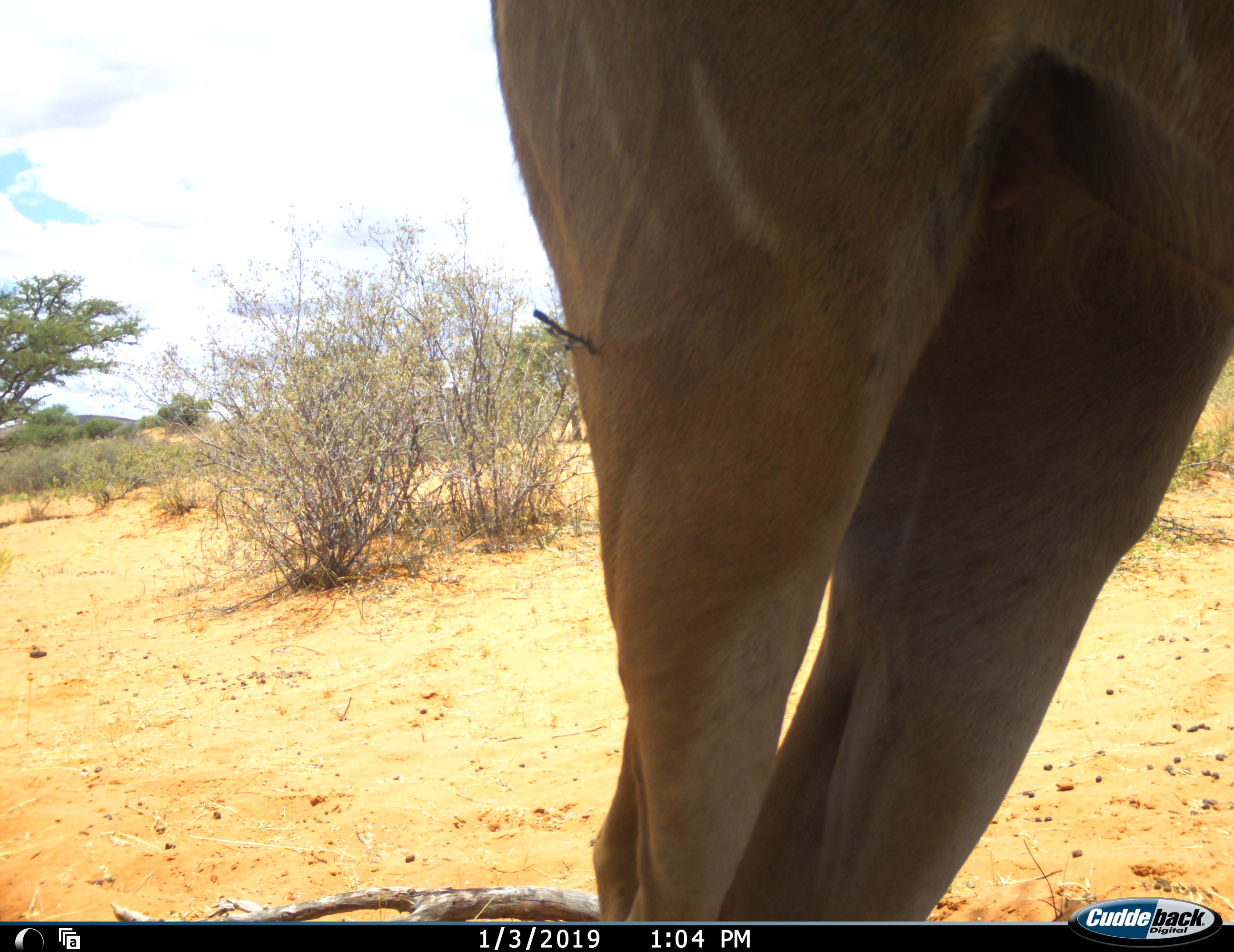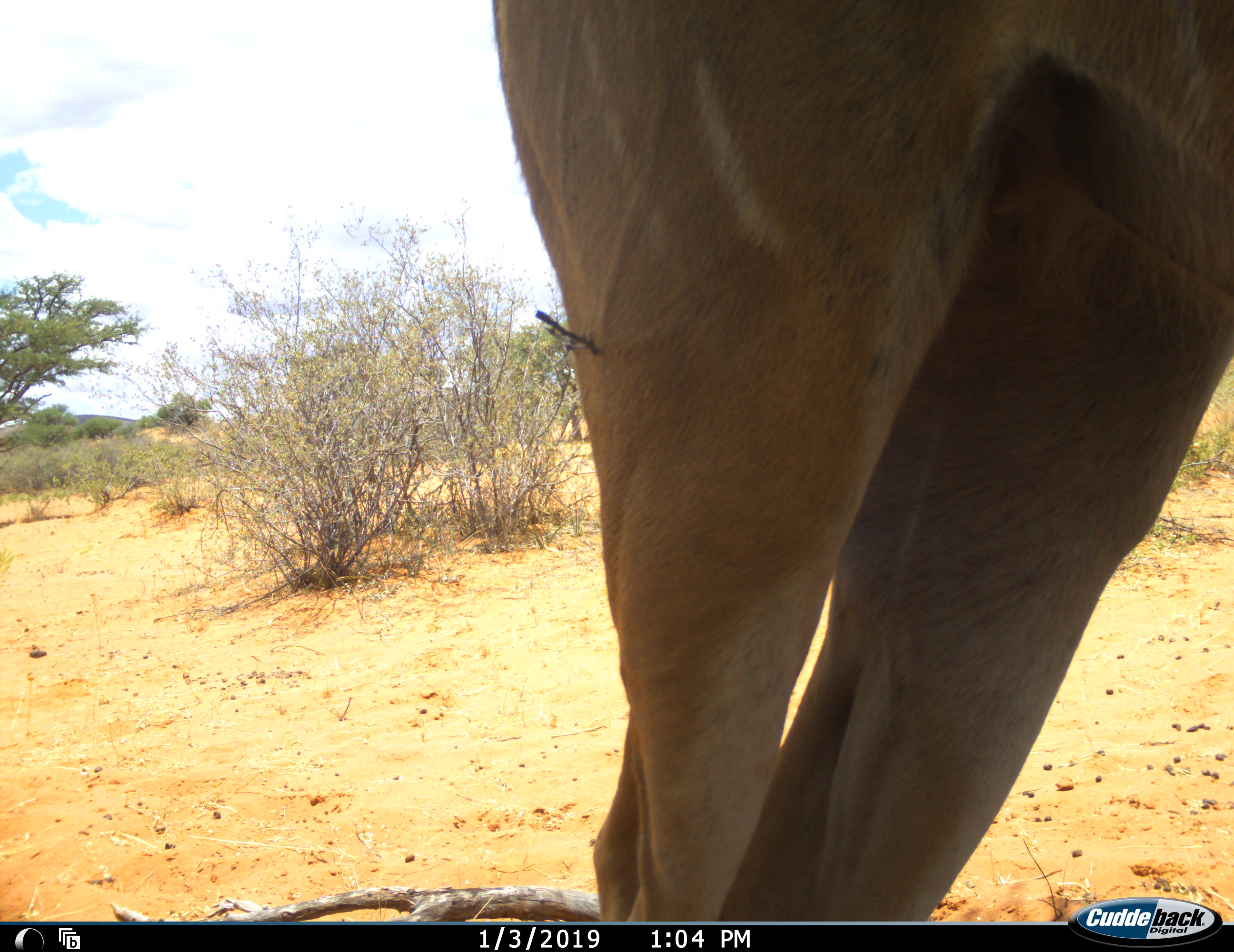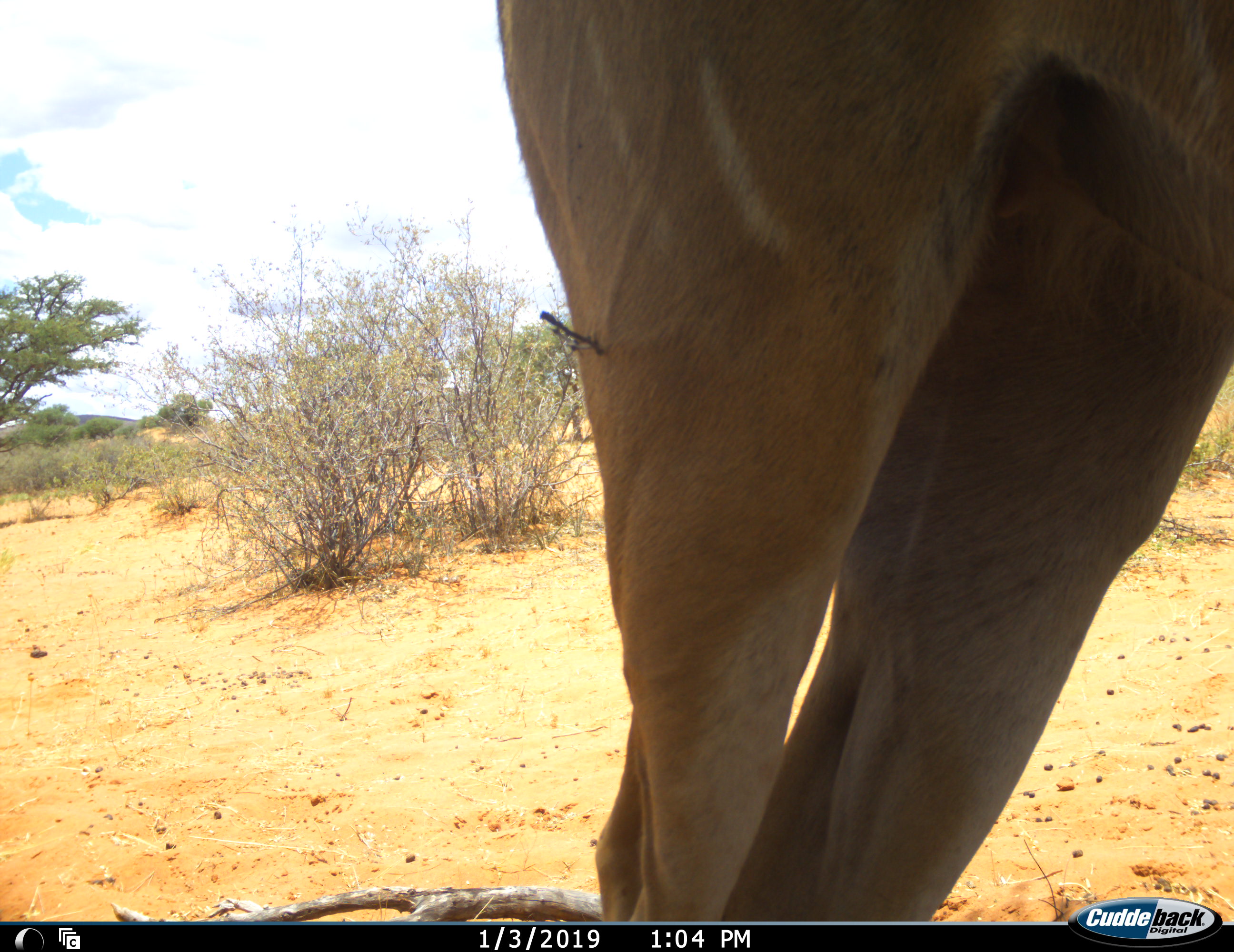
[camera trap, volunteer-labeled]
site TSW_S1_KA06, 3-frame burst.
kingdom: Animalia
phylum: Chordata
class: Mammalia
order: Artiodactyla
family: Bovidae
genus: Tragelaphus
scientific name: Tragelaphus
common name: kudu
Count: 1.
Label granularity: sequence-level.